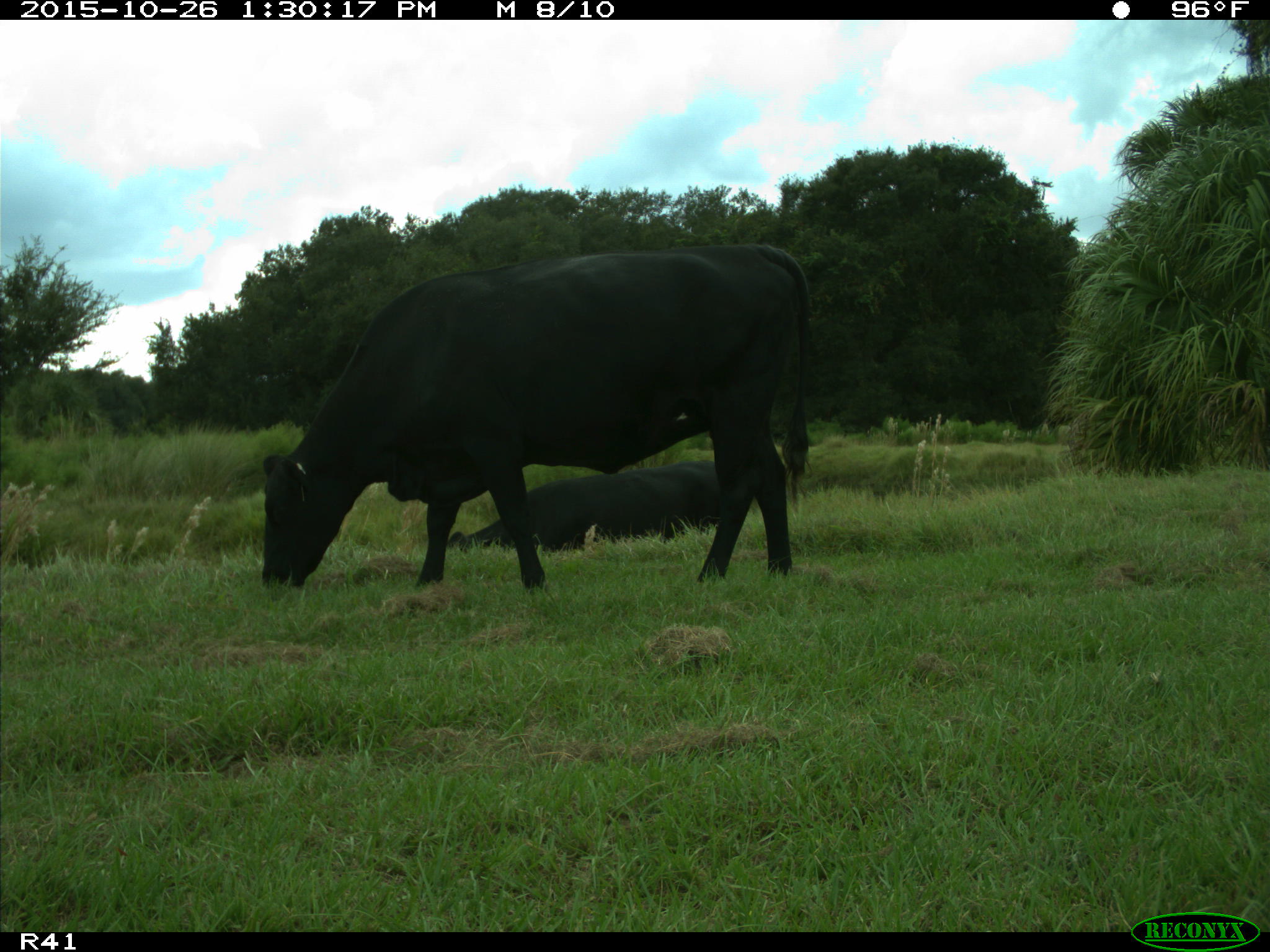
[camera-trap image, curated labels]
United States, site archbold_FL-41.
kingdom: Animalia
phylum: Chordata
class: Mammalia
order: Artiodactyla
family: Bovidae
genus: Bos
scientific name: Bos taurus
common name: domestic cow